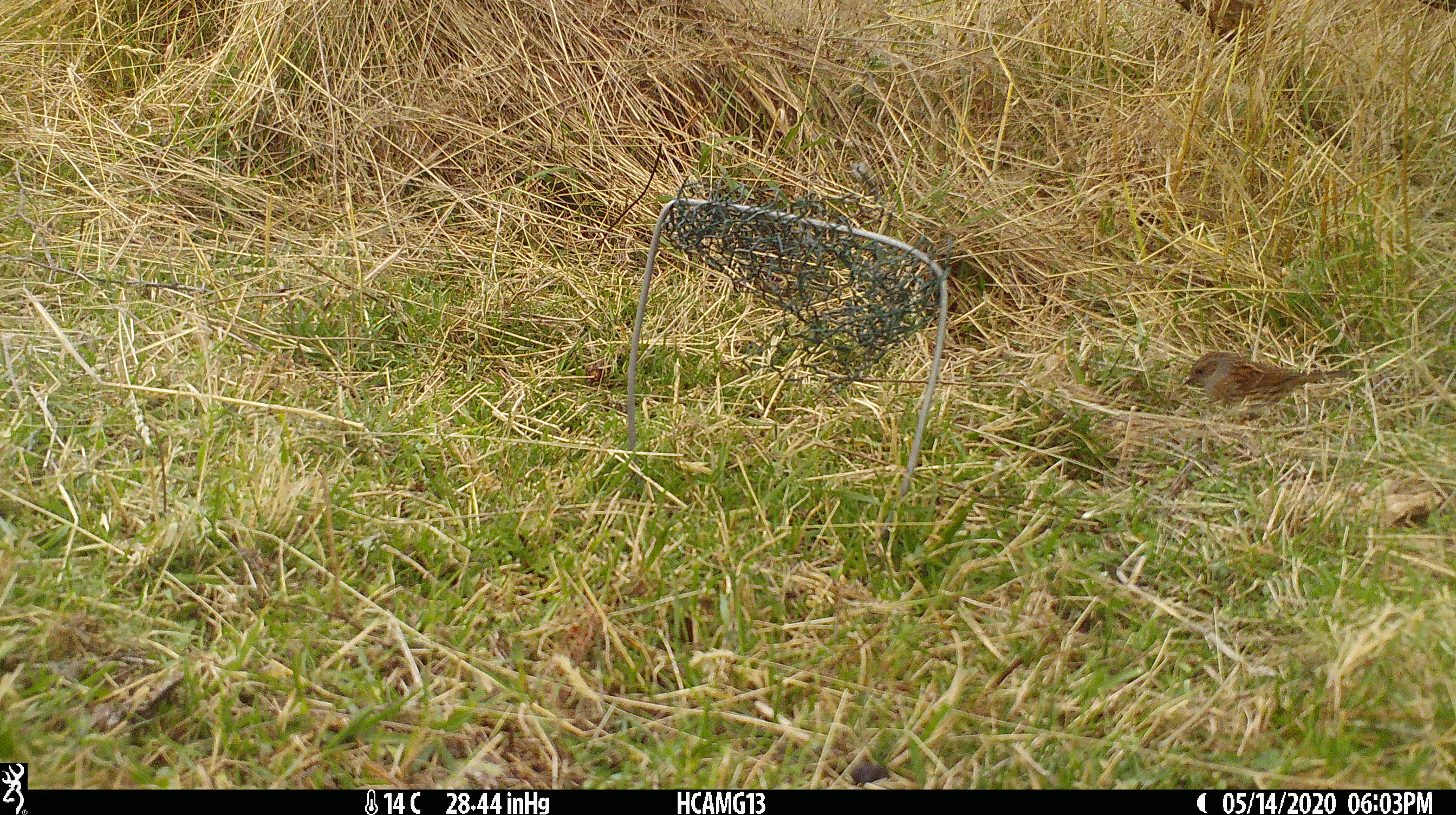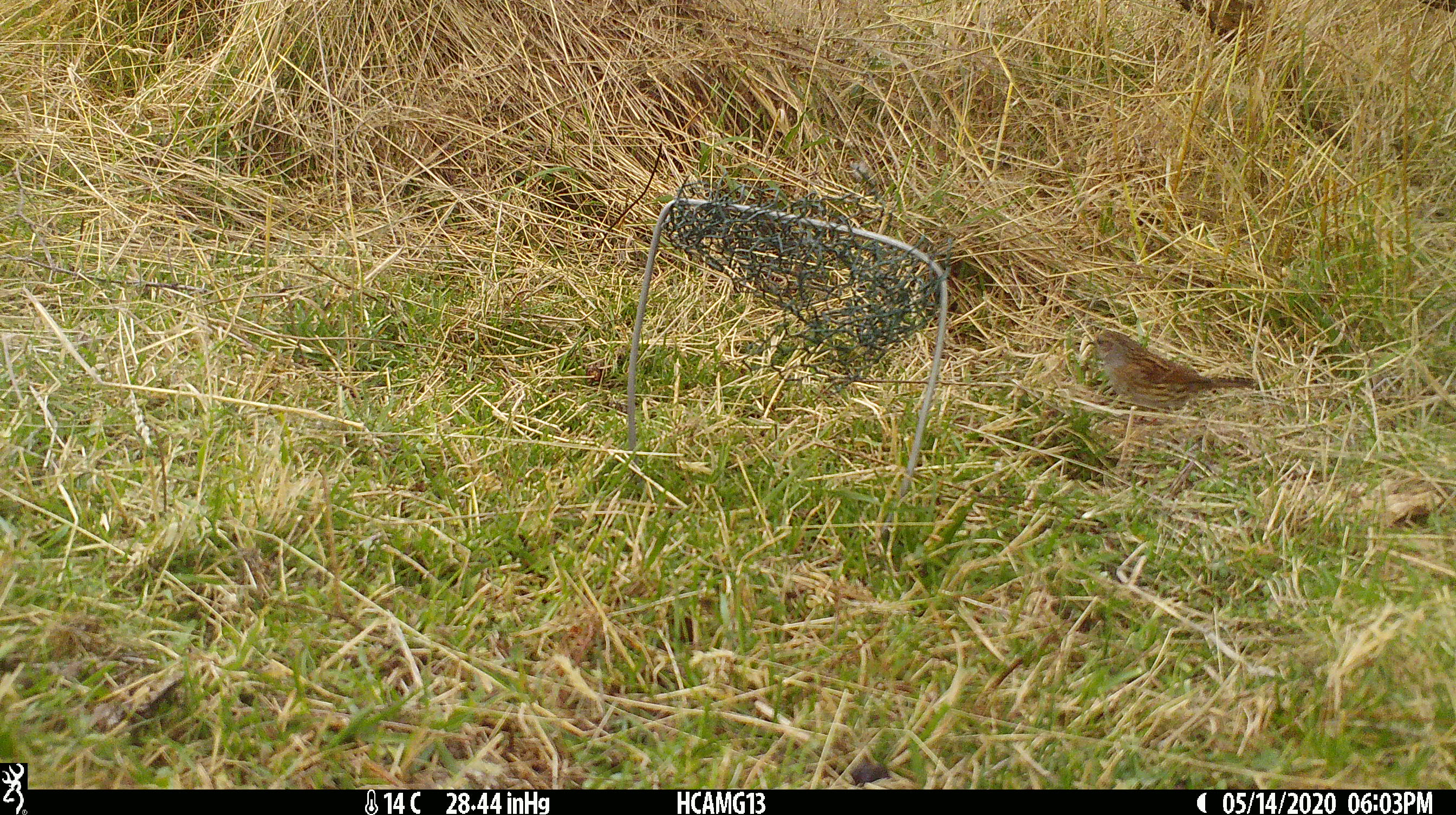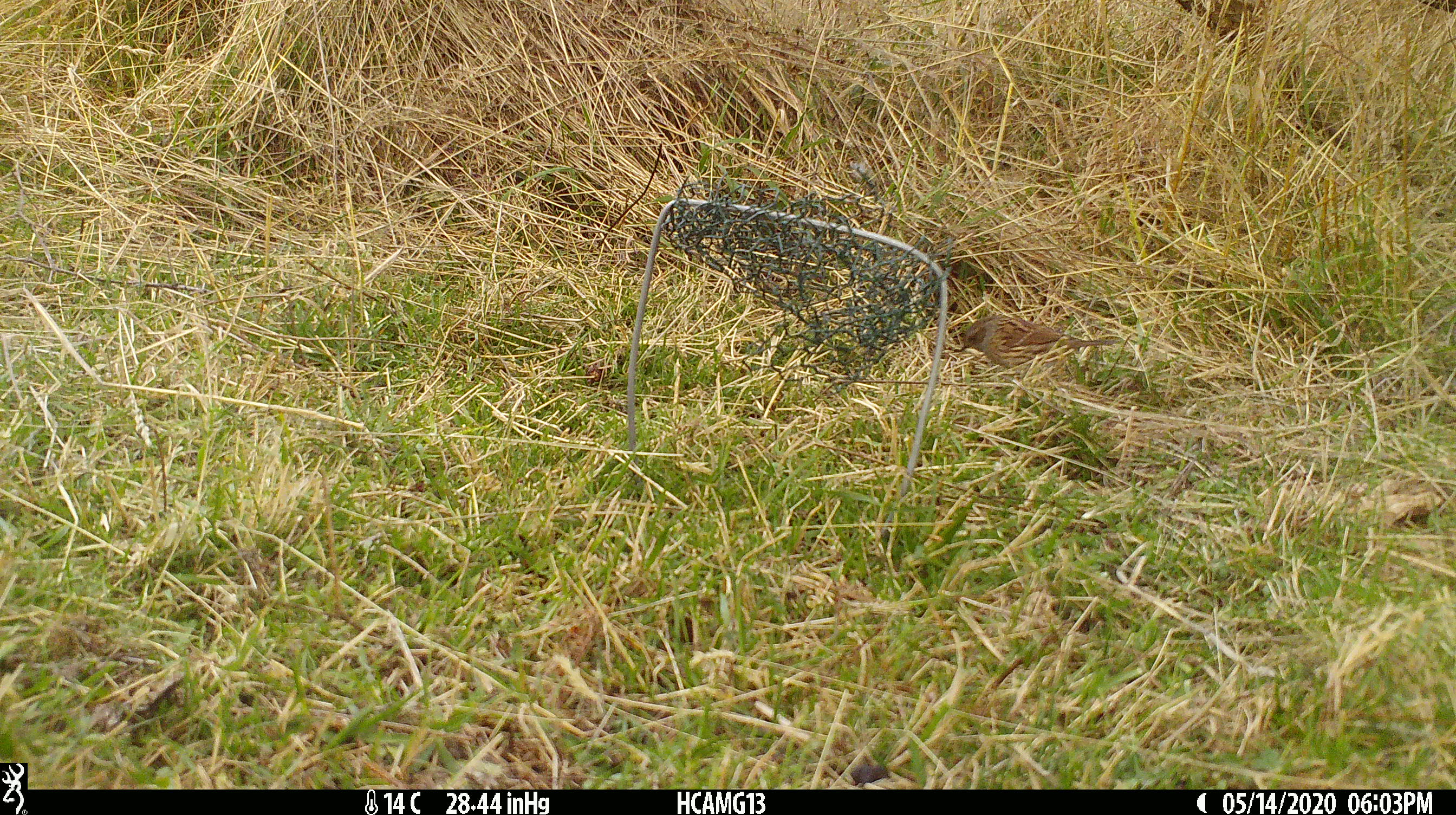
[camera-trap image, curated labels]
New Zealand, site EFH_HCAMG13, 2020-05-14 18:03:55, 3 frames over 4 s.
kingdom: Animalia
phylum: Chordata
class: Aves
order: Passeriformes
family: Prunellidae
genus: Prunella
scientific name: Prunella modularis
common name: dunnock